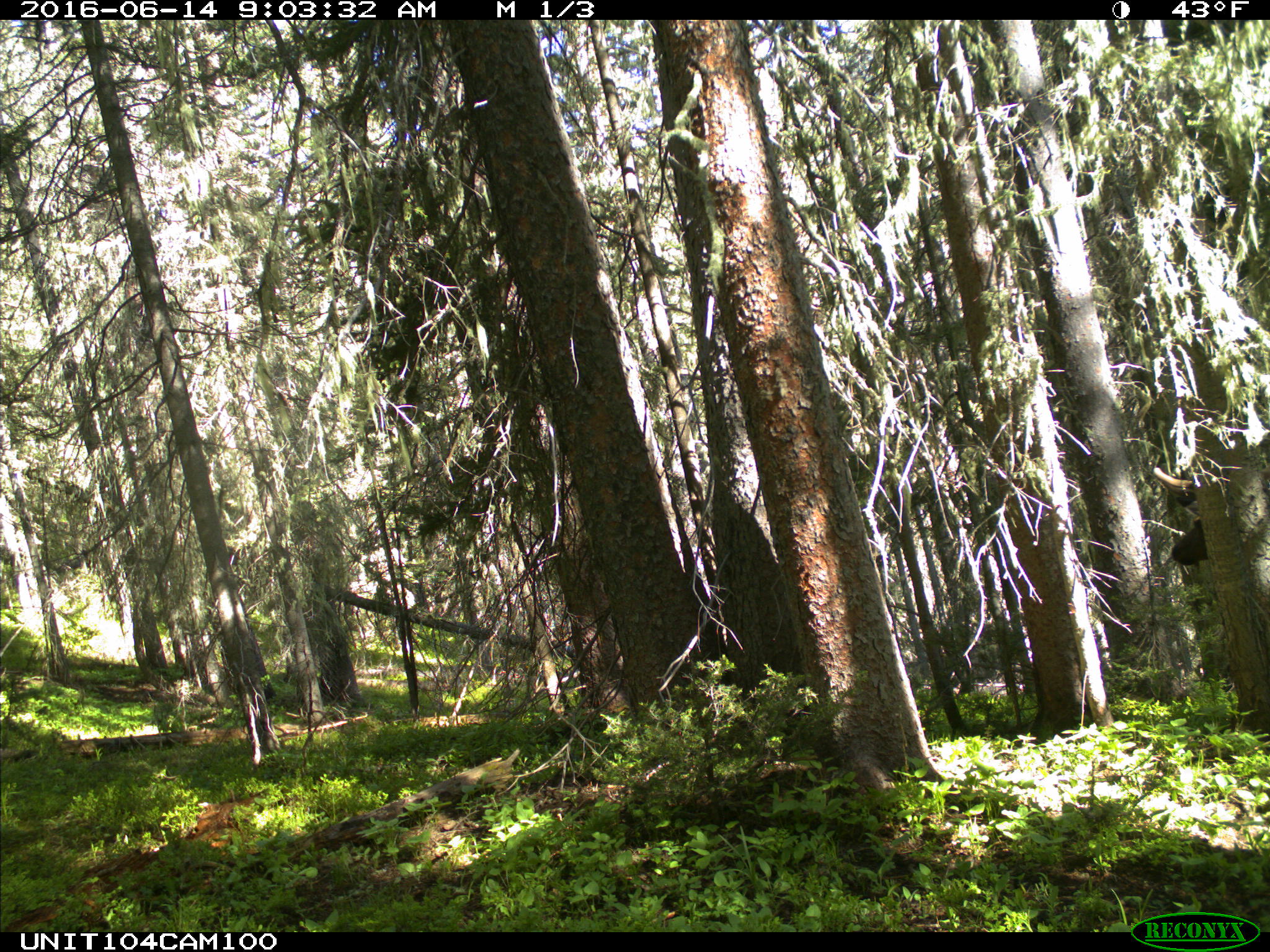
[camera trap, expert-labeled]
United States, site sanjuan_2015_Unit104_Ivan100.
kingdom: Animalia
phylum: Chordata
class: Mammalia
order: Artiodactyla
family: Cervidae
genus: Cervus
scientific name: Cervus elaphus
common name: red deer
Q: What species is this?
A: Cervus elaphus (red deer).